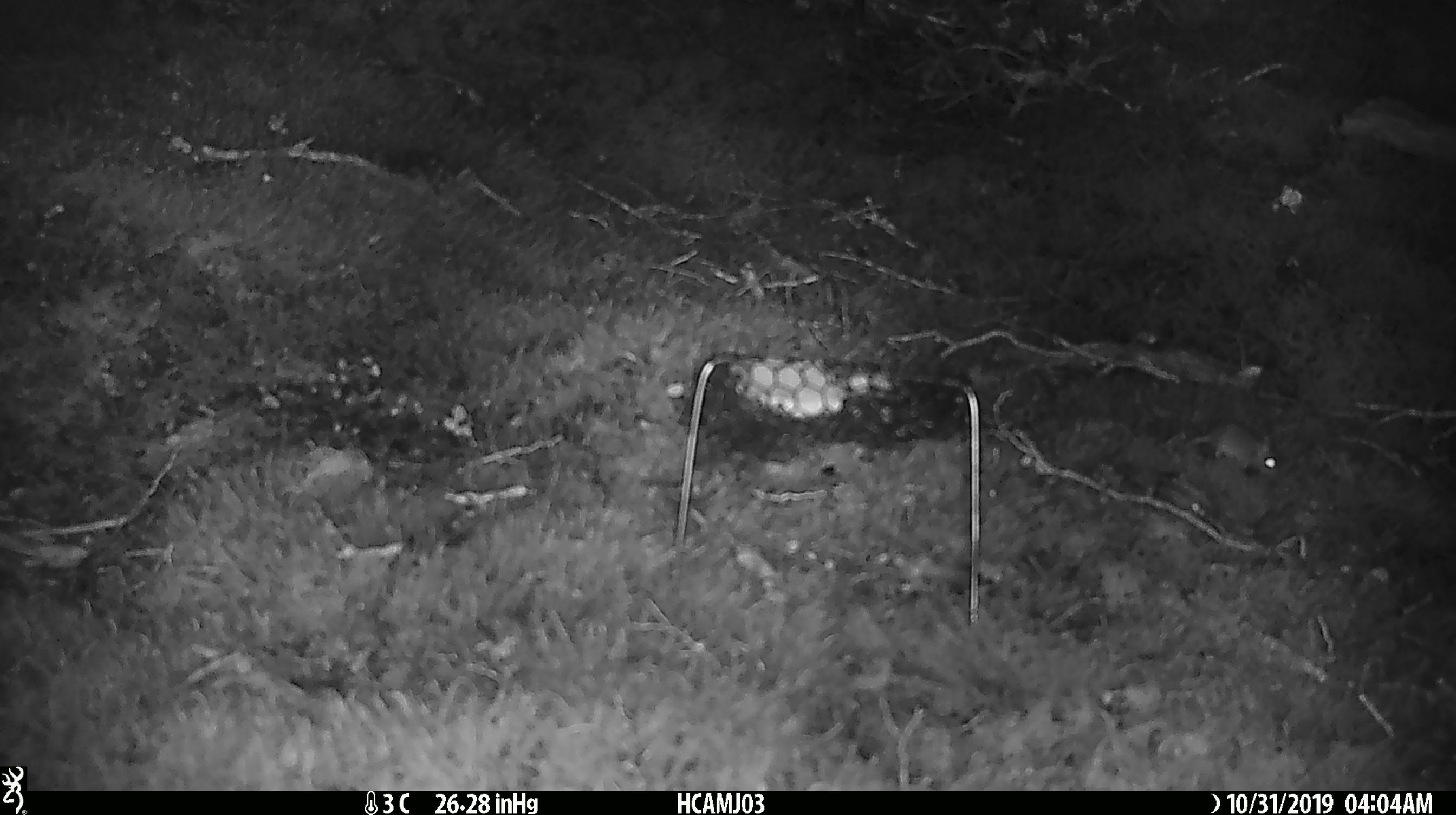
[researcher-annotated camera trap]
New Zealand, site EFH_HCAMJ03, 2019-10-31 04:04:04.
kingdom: Animalia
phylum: Chordata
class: Mammalia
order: Rodentia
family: Muridae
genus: Mus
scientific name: Mus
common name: mouse